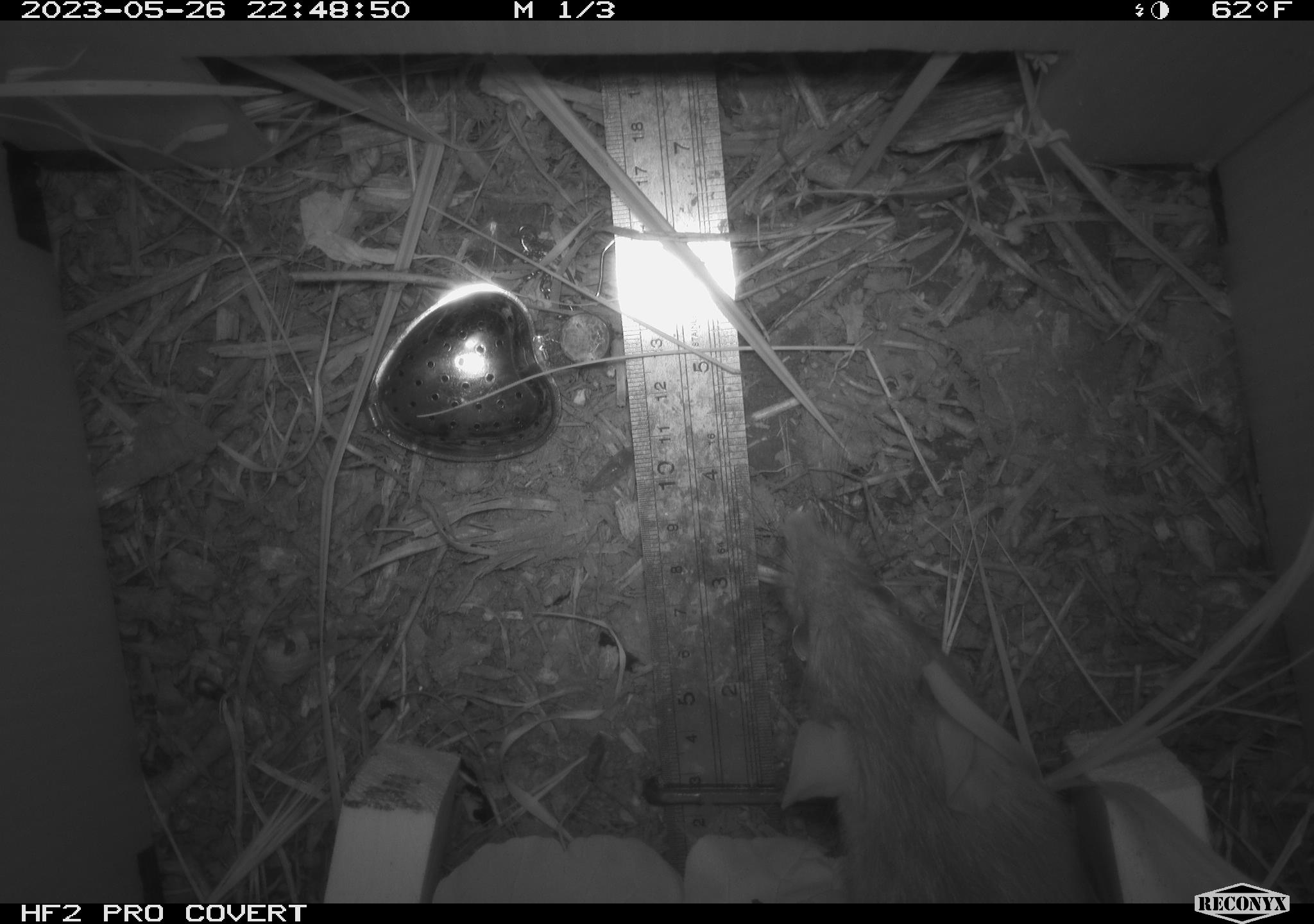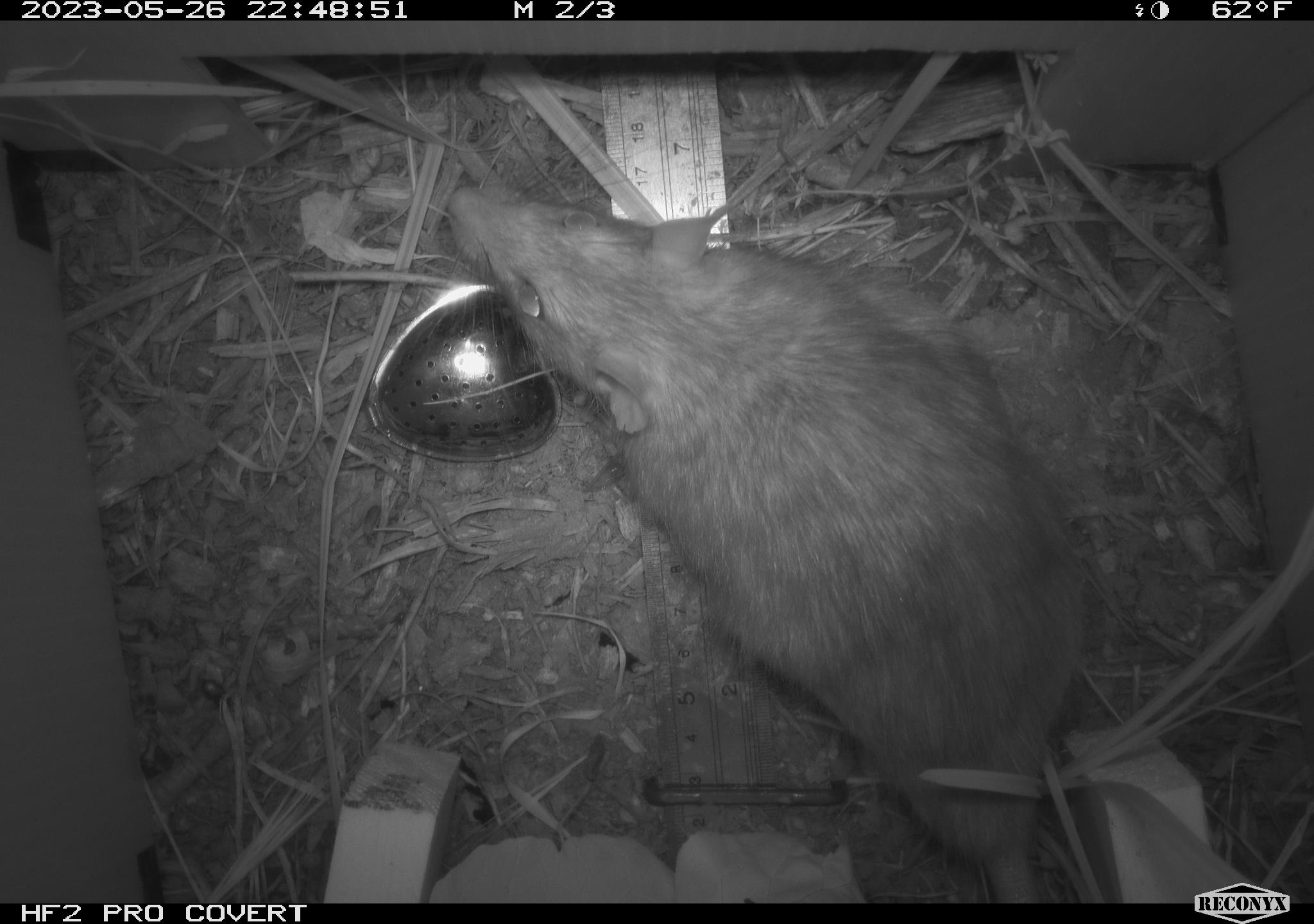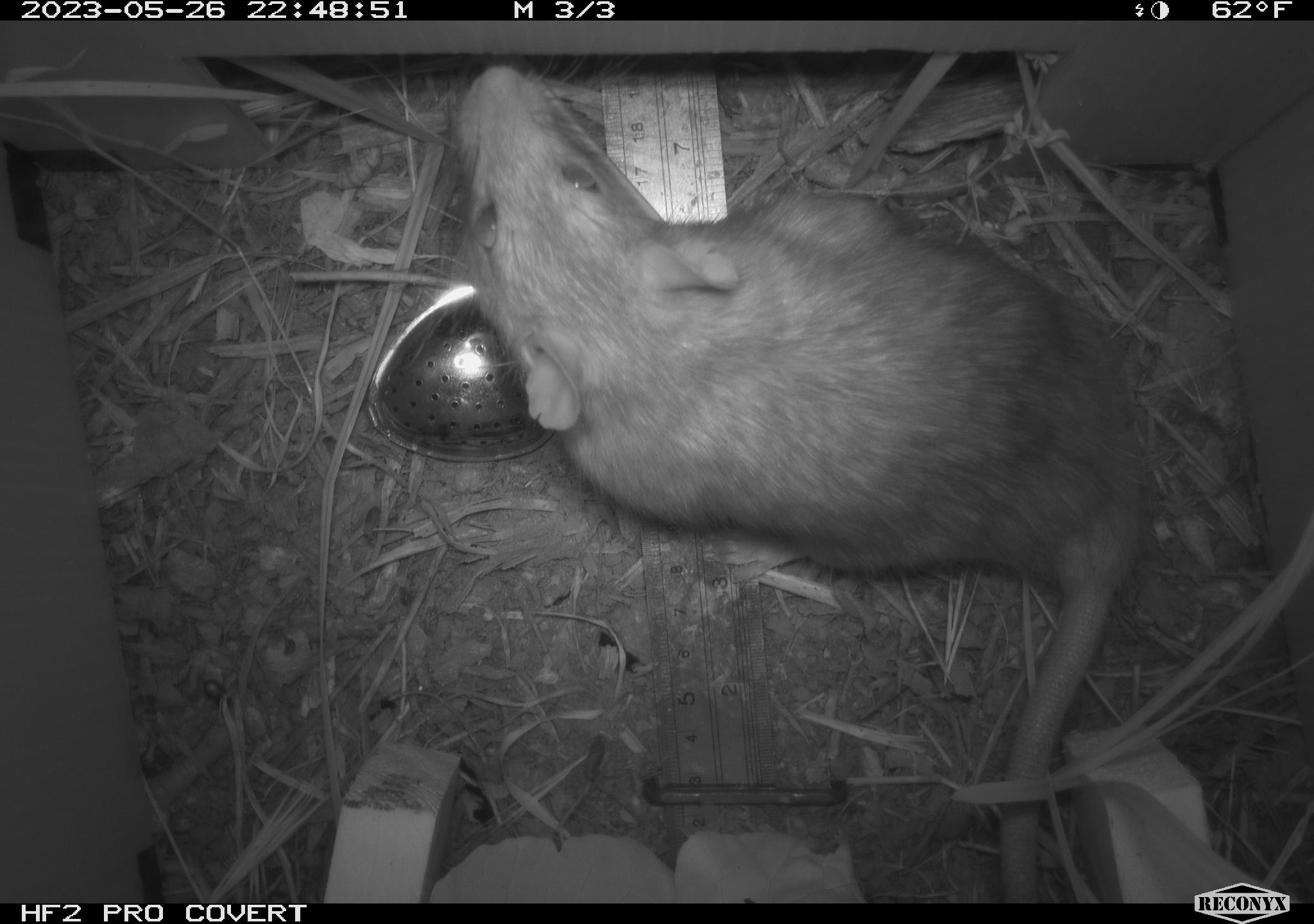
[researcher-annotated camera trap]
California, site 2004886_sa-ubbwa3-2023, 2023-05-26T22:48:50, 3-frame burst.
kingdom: Animalia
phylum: Chordata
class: Mammalia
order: Rodentia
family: Muridae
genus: Rattus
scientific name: Rattus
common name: rat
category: rattus species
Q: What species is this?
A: Rattus species (rat) (Rattus).